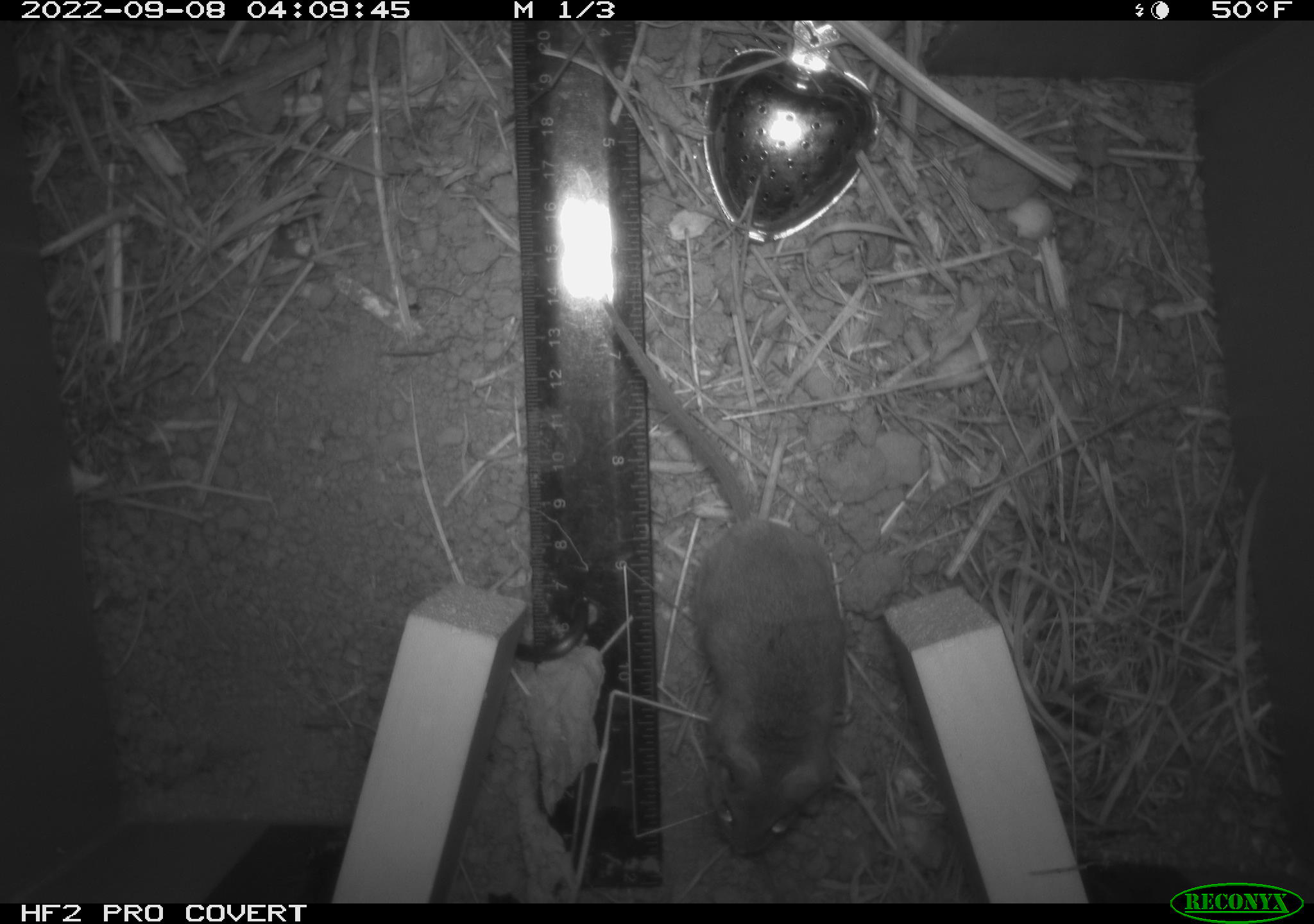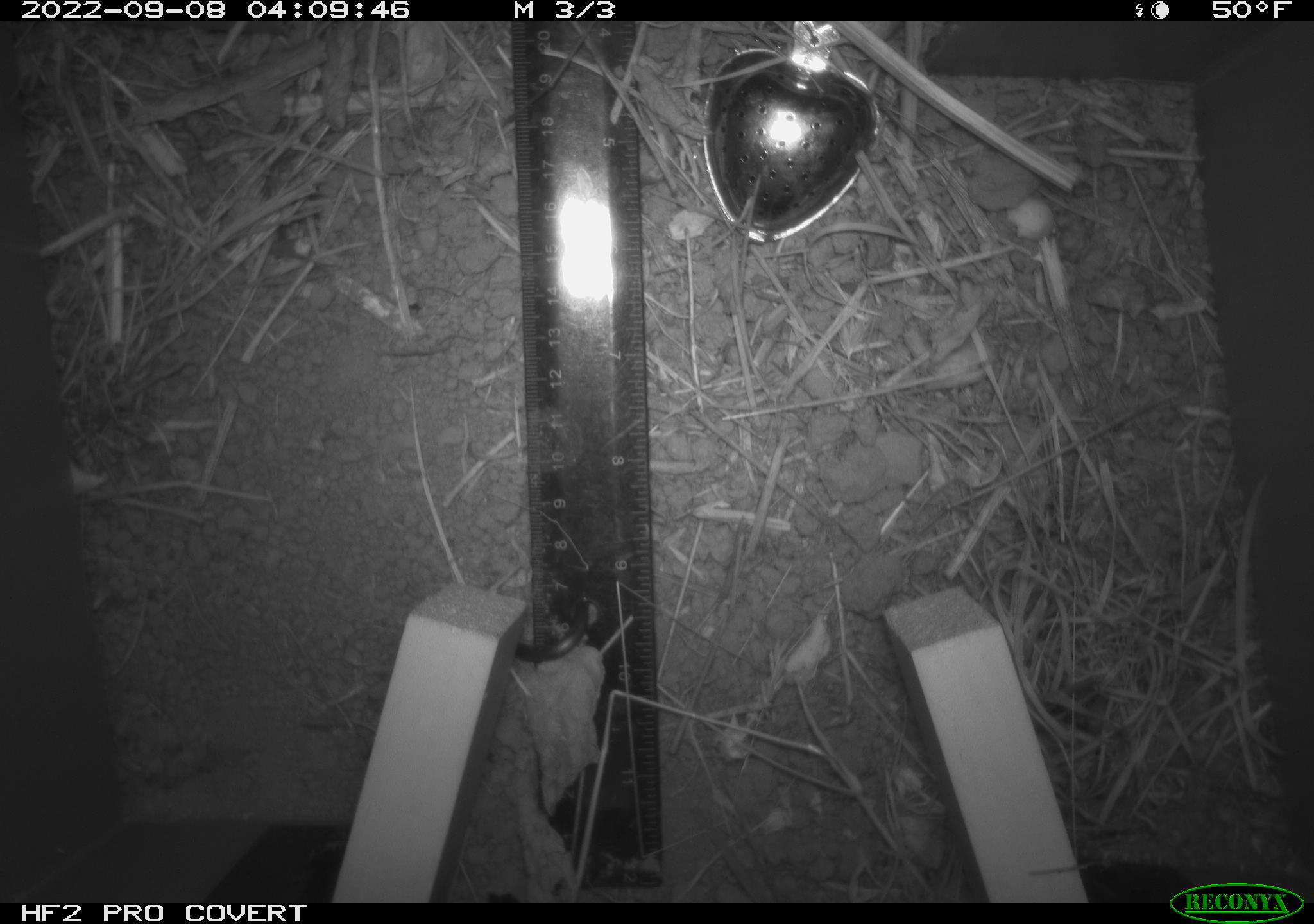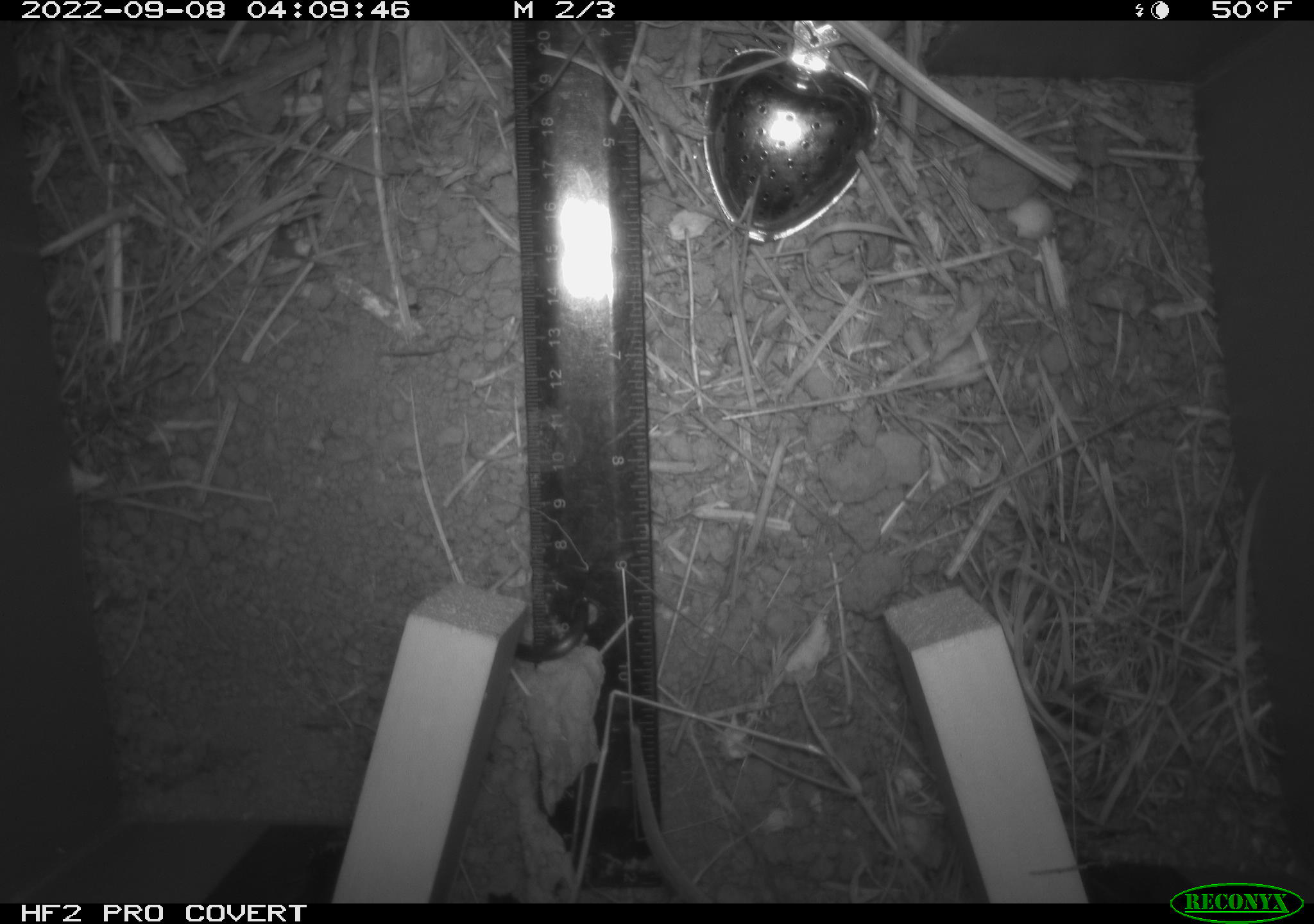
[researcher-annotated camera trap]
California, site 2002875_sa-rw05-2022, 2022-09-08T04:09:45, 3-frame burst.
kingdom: Animalia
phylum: Chordata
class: Mammalia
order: Rodentia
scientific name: Rodentia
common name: mouse species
Mouse species (Rodentia).